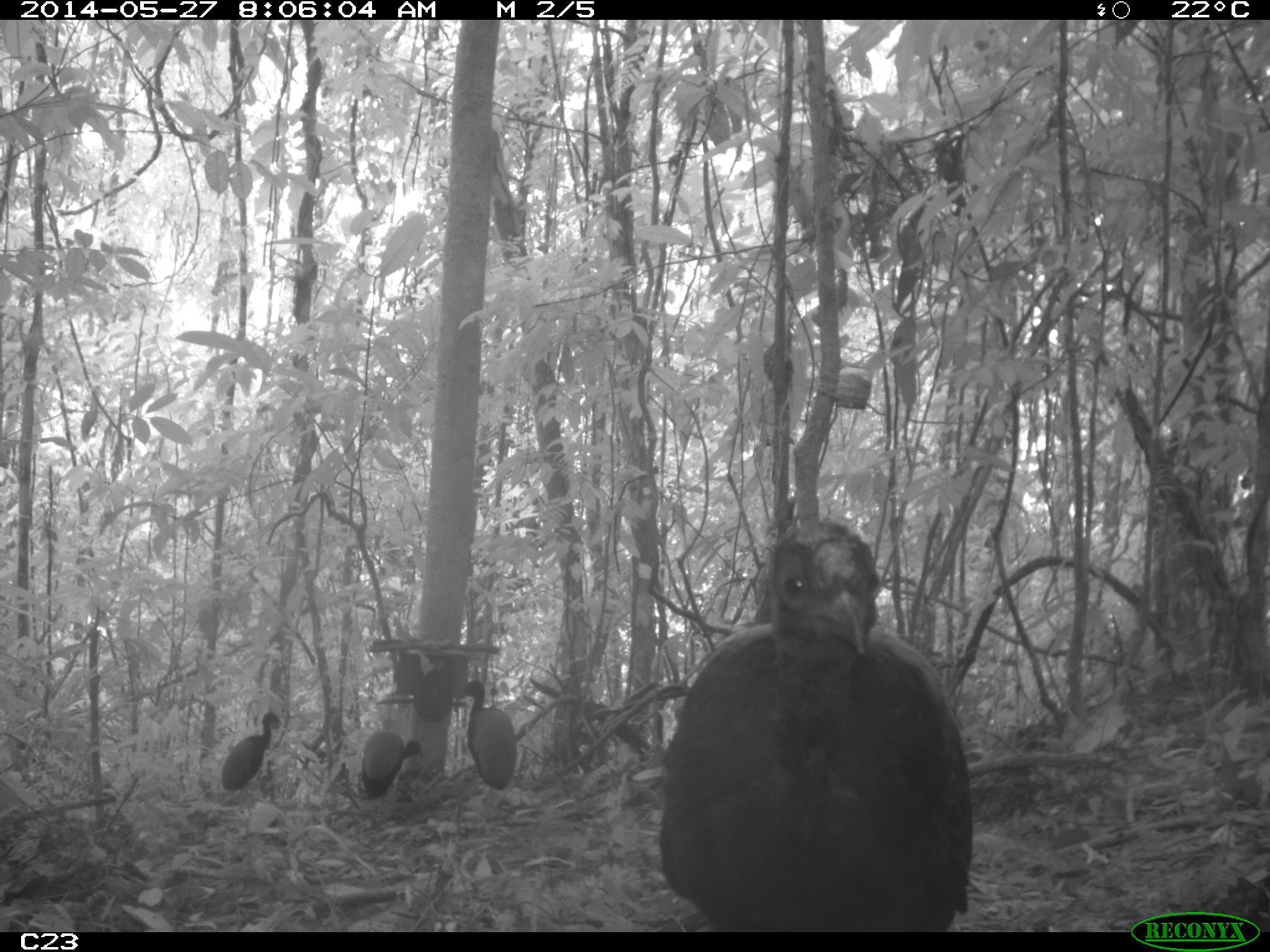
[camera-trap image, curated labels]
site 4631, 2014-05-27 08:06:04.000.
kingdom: Animalia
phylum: Chordata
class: Aves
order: Gruiformes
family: Psophiidae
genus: Psophia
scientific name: Psophia crepitans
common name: gray-winged trumpeter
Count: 6.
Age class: adult.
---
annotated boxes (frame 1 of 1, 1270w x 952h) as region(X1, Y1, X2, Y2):
psophia crepitans: region(651, 515, 971, 931); region(459, 679, 518, 790); region(220, 709, 286, 795); region(362, 732, 424, 801)